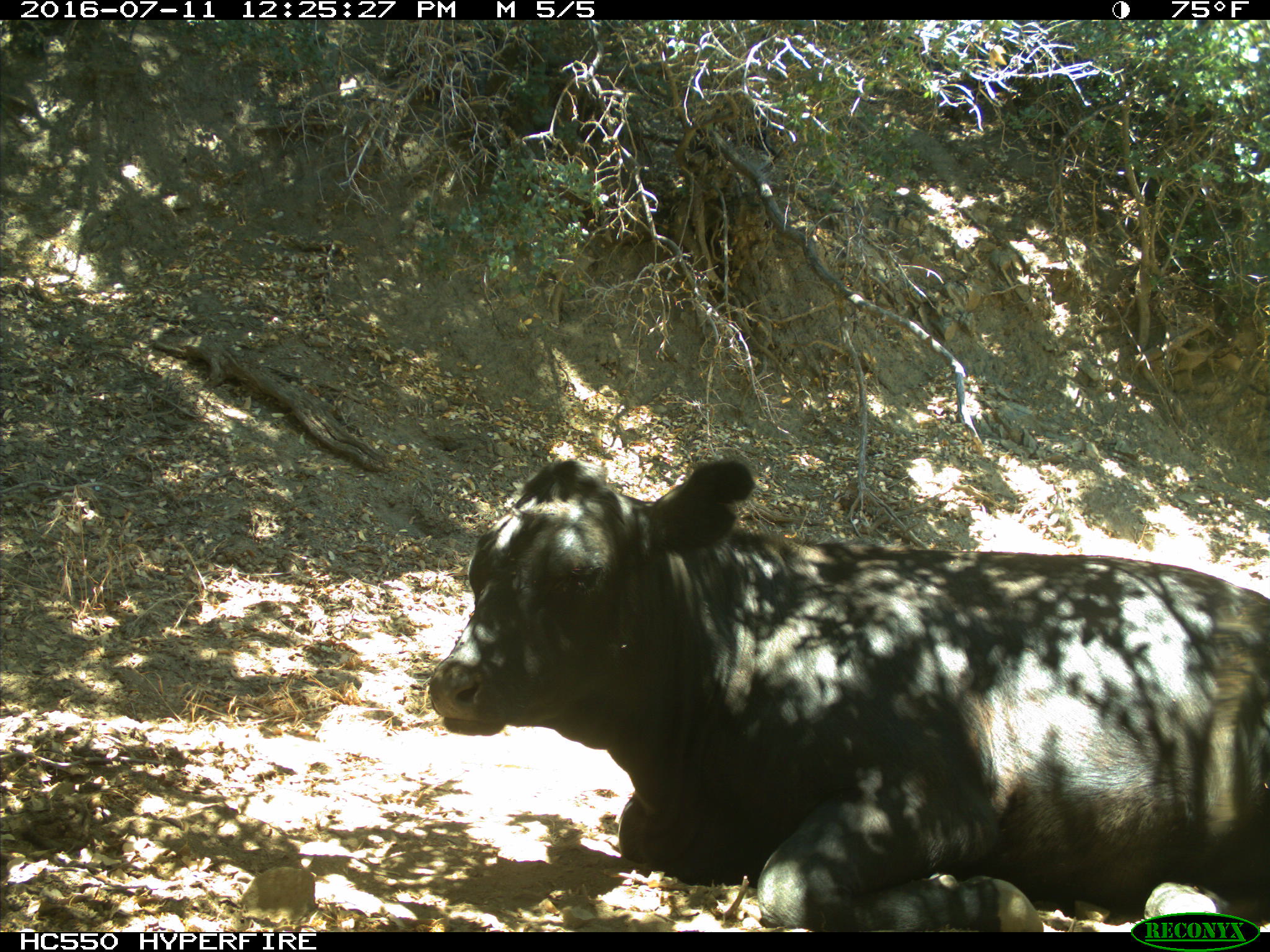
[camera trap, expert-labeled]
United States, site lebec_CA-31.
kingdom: Animalia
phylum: Chordata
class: Mammalia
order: Artiodactyla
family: Bovidae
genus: Bos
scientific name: Bos taurus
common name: domestic cow